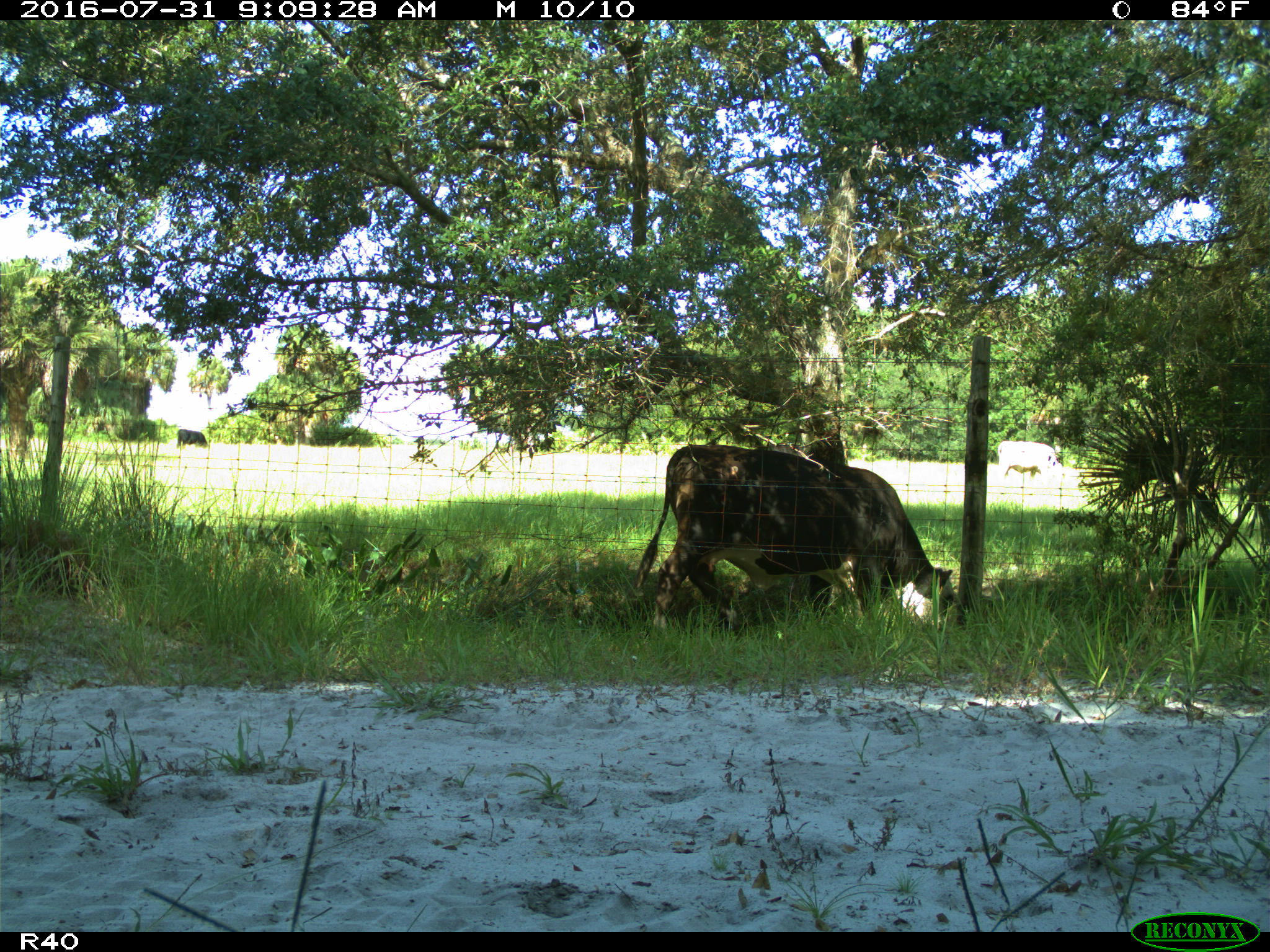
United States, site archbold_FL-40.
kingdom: Animalia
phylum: Chordata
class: Mammalia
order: Artiodactyla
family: Bovidae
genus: Bos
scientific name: Bos taurus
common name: domestic cow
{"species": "Bos taurus (domestic cow)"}